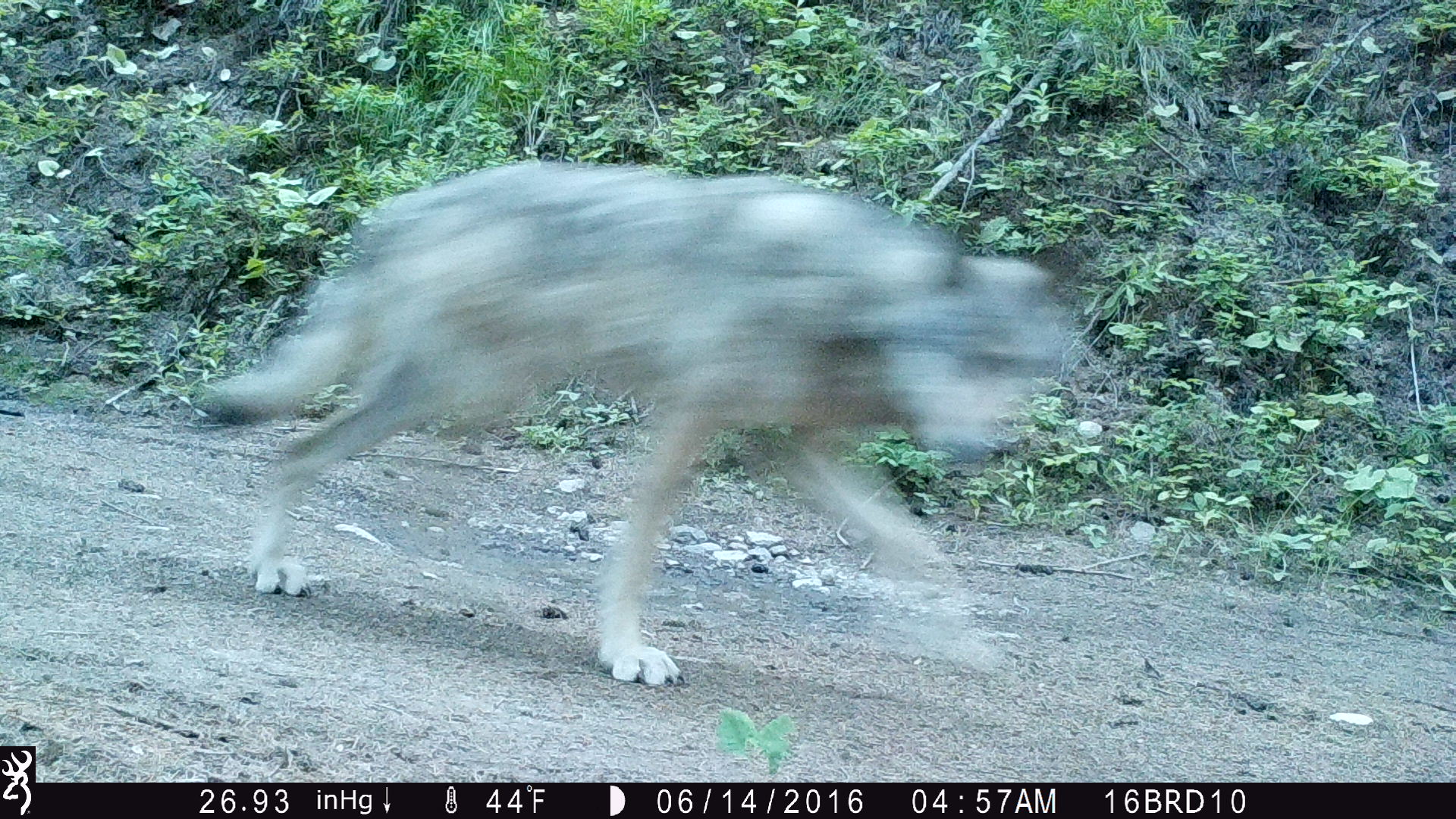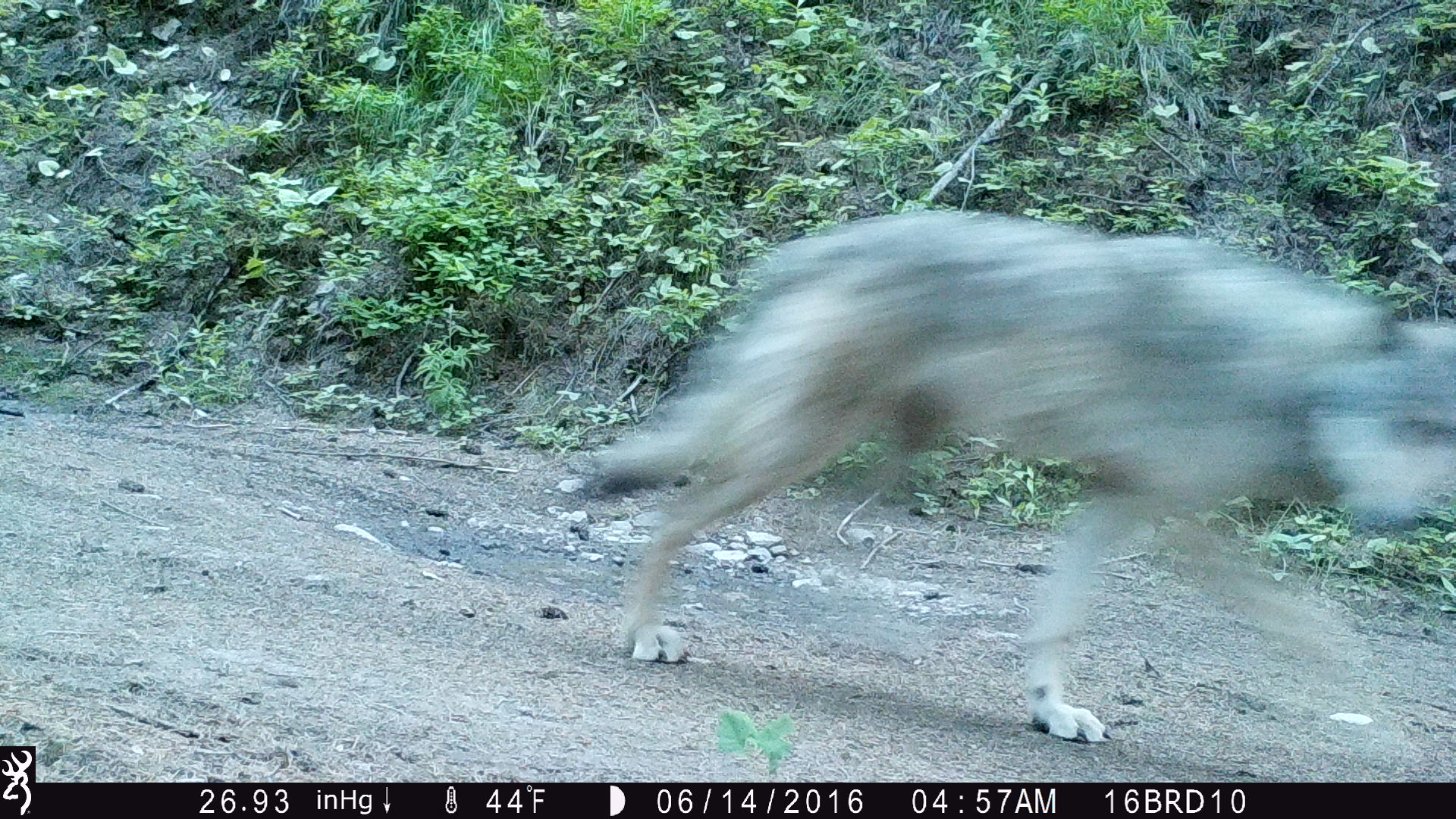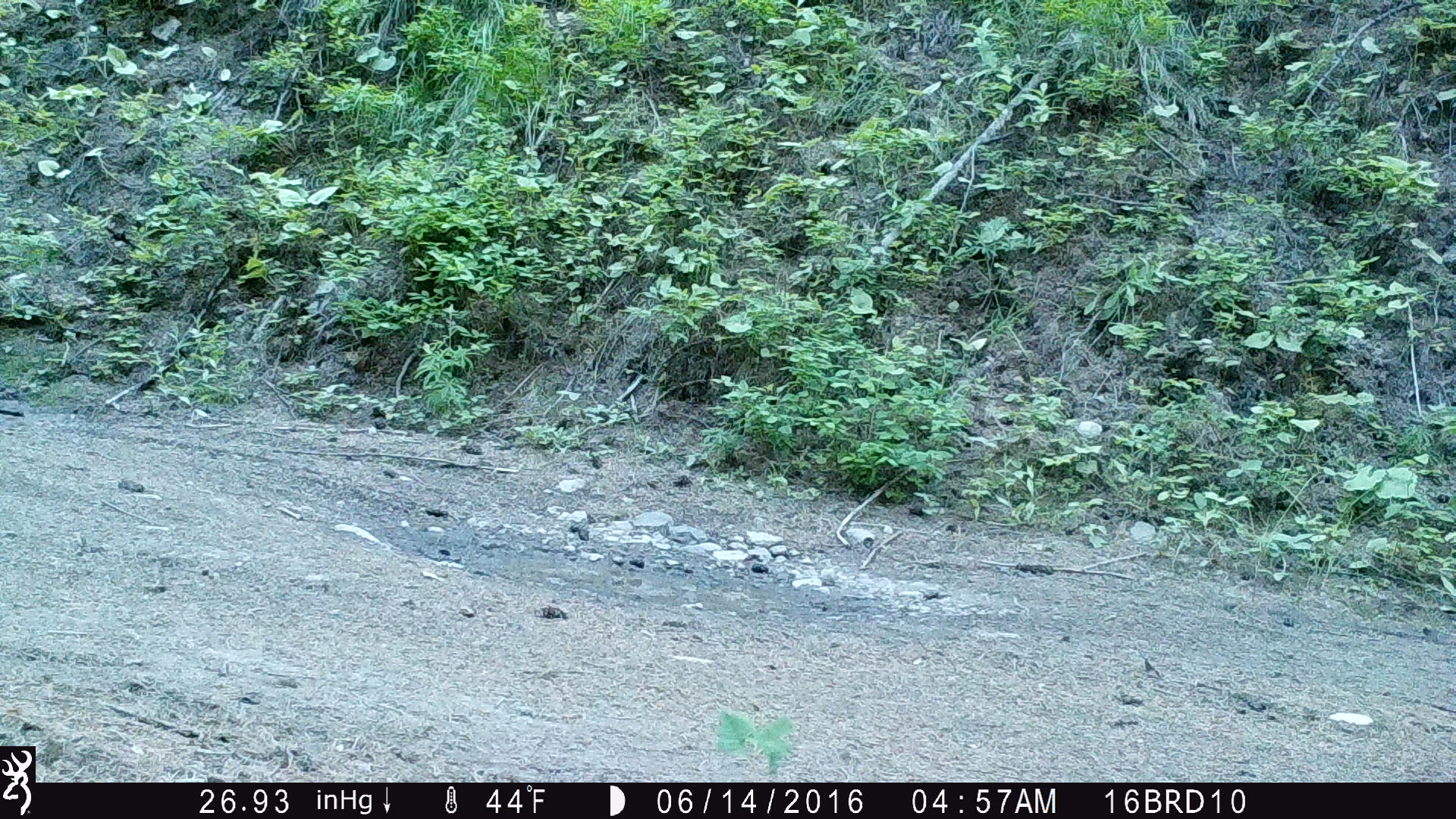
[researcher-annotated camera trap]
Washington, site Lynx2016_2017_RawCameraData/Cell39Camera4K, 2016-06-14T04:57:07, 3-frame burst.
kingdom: Animalia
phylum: Chordata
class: Mammalia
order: Carnivora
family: Canidae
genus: Canis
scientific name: Canis lupus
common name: gray wolf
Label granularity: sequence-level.